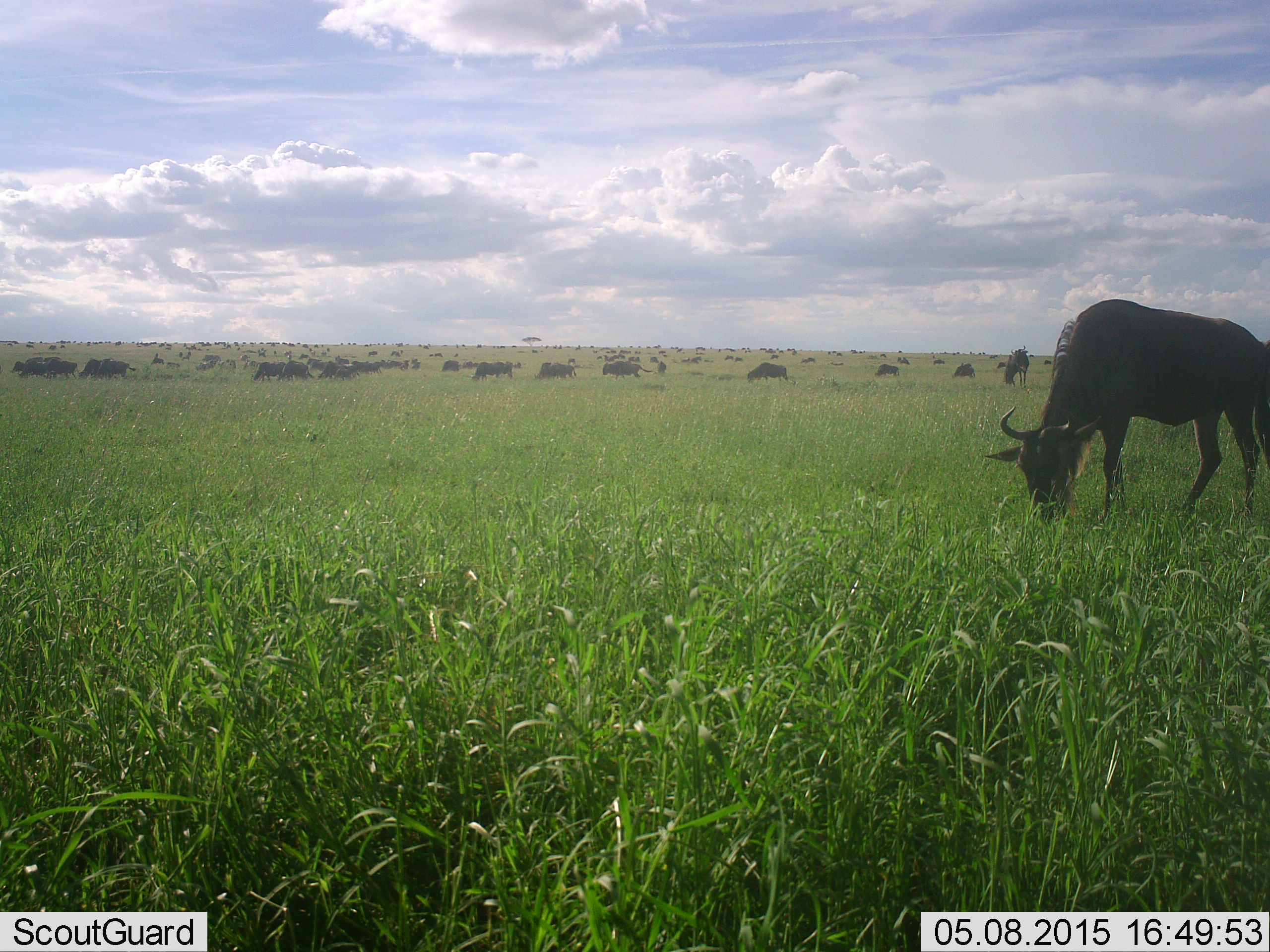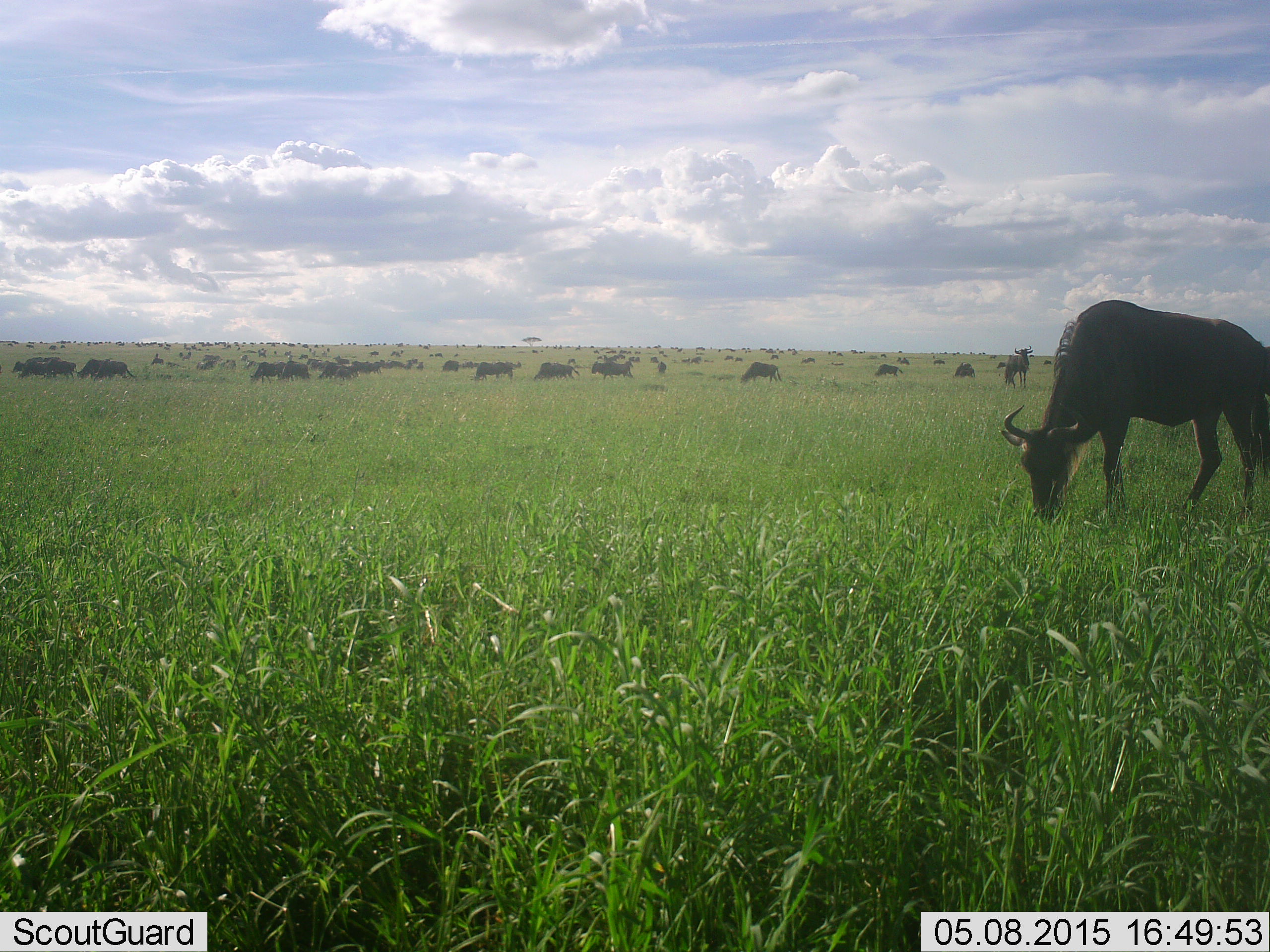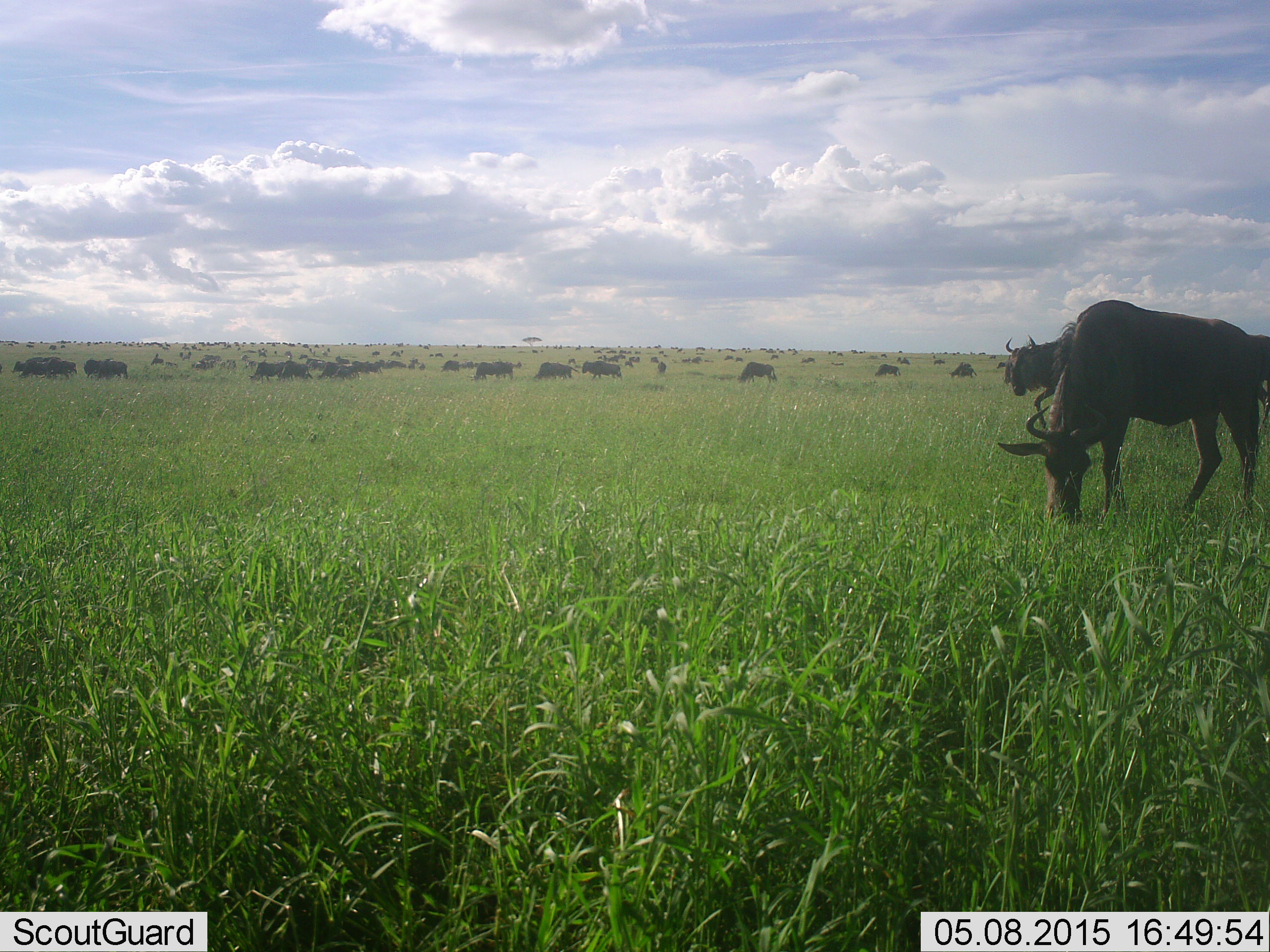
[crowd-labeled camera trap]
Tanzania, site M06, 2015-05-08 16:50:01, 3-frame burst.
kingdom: Animalia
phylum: Chordata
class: Mammalia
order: Artiodactyla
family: Bovidae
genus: Connochaetes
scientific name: Connochaetes taurinus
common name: blue wildebeest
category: wildebeest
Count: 51+.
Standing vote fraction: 40%.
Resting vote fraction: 0%.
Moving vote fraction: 50%.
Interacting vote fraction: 0%.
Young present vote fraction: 0%.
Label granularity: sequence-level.